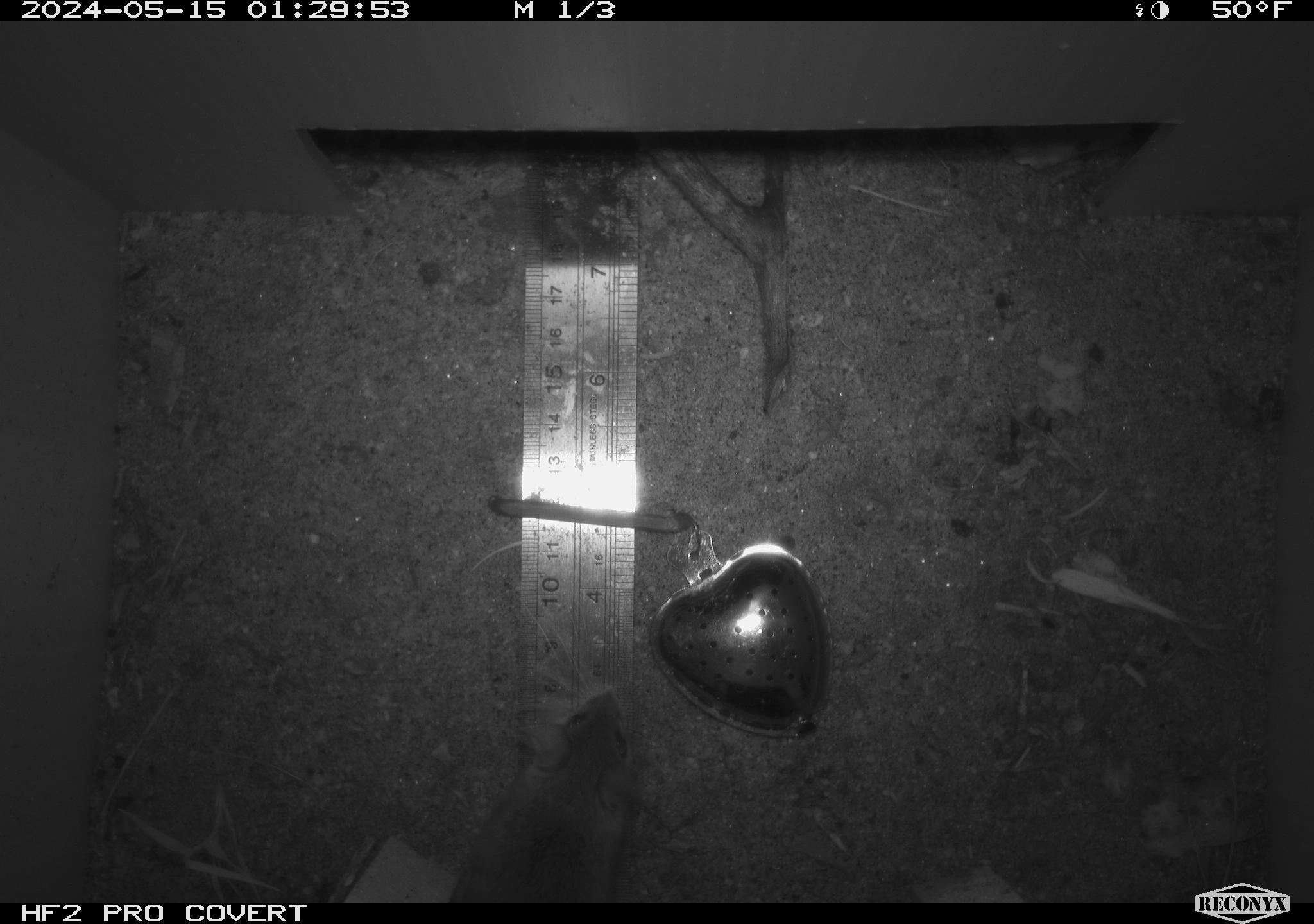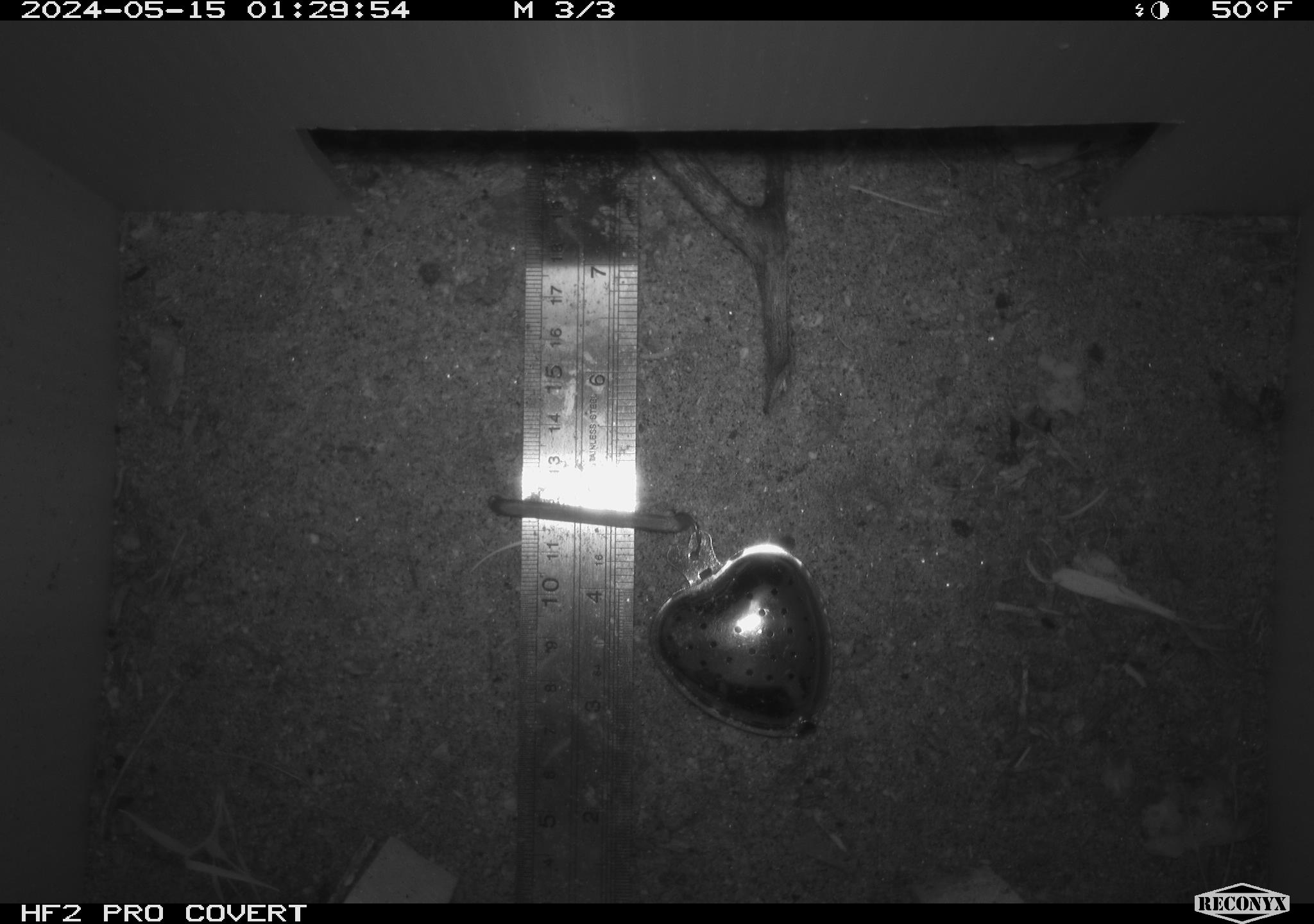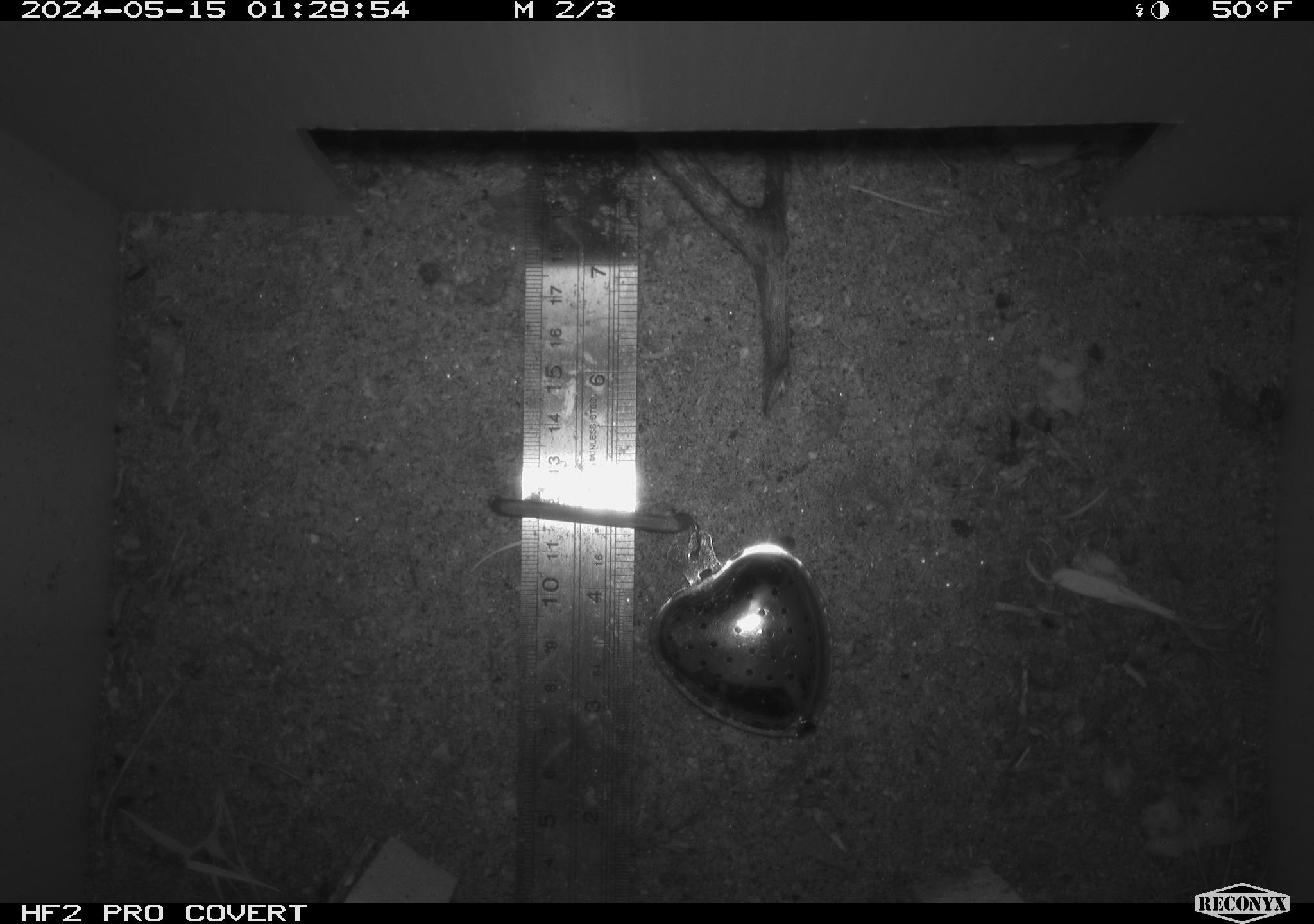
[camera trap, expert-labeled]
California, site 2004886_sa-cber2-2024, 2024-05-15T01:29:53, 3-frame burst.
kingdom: Animalia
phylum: Chordata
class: Mammalia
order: Rodentia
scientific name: Rodentia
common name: mouse species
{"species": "mouse species (Rodentia)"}